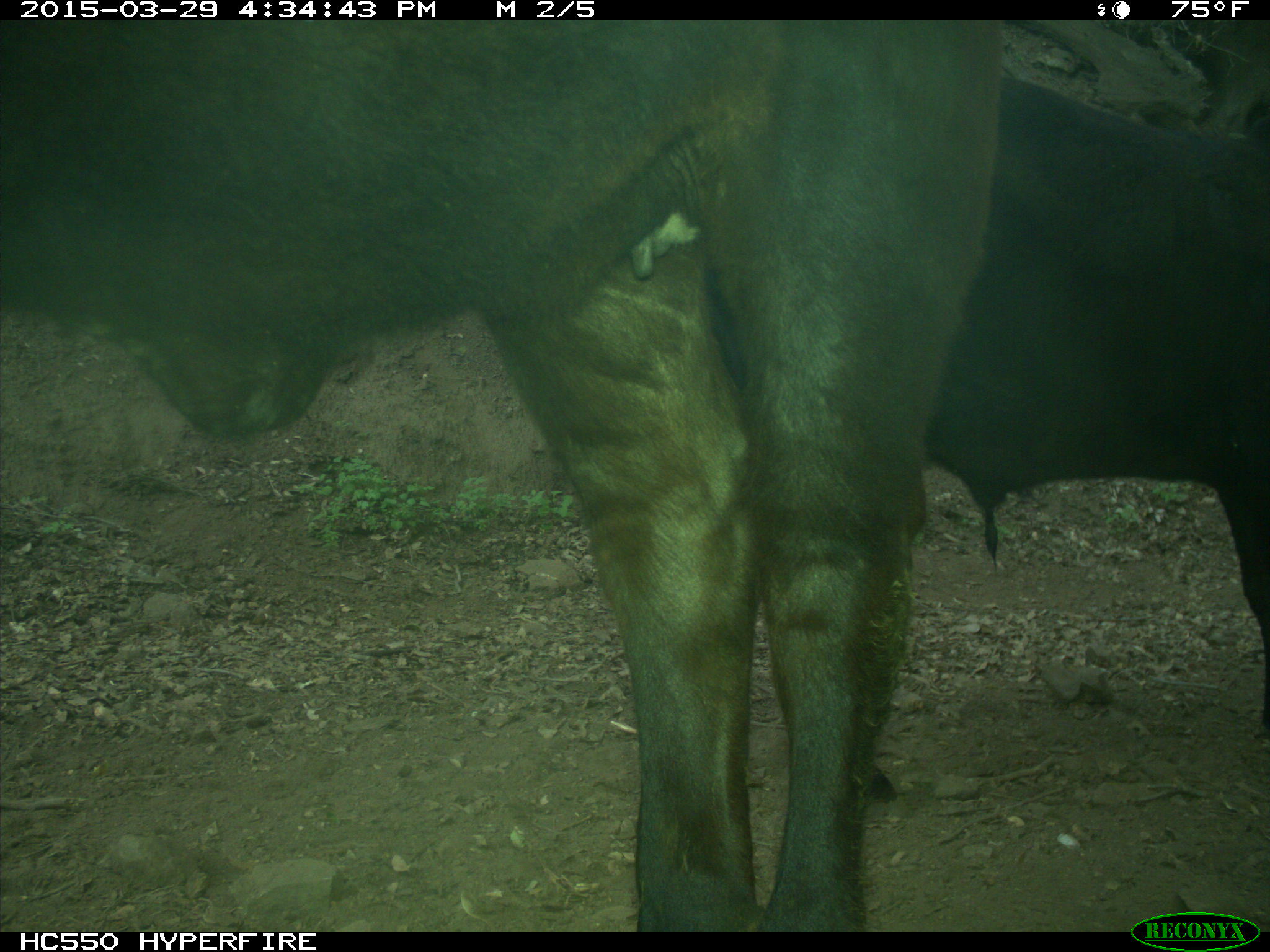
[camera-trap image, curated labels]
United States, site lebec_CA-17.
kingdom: Animalia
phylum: Chordata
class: Mammalia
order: Artiodactyla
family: Bovidae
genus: Bos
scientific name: Bos taurus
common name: domestic cow